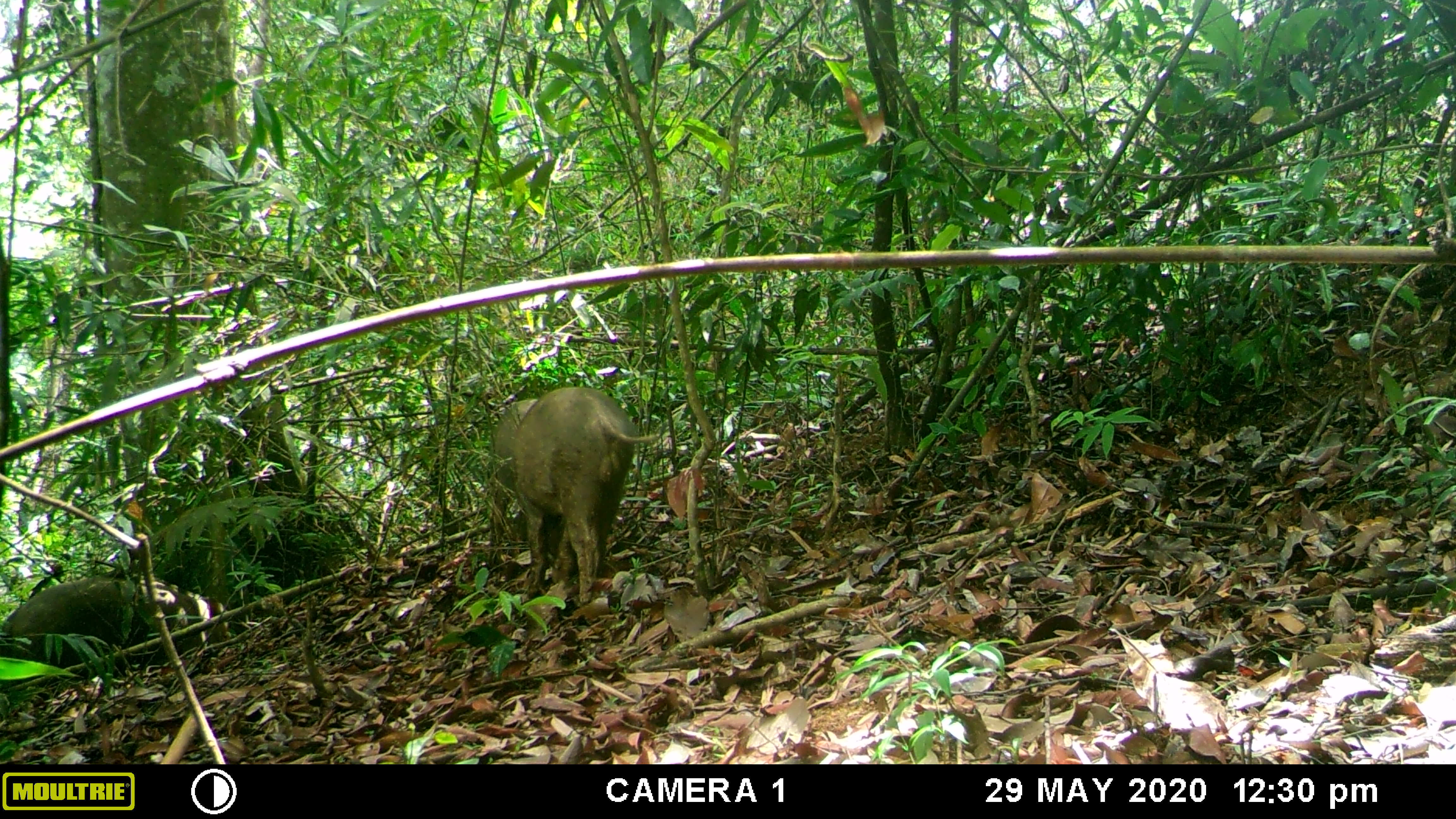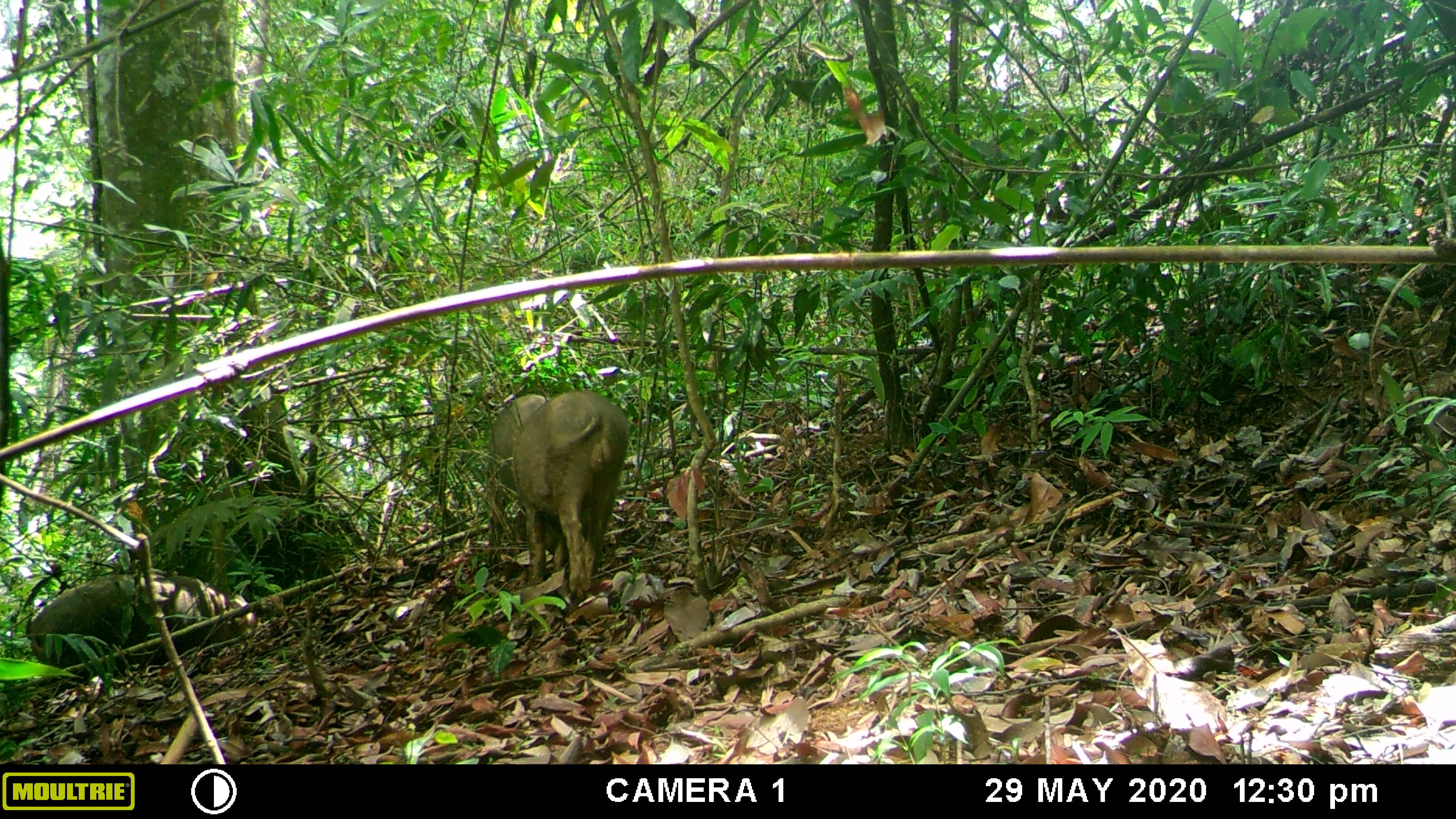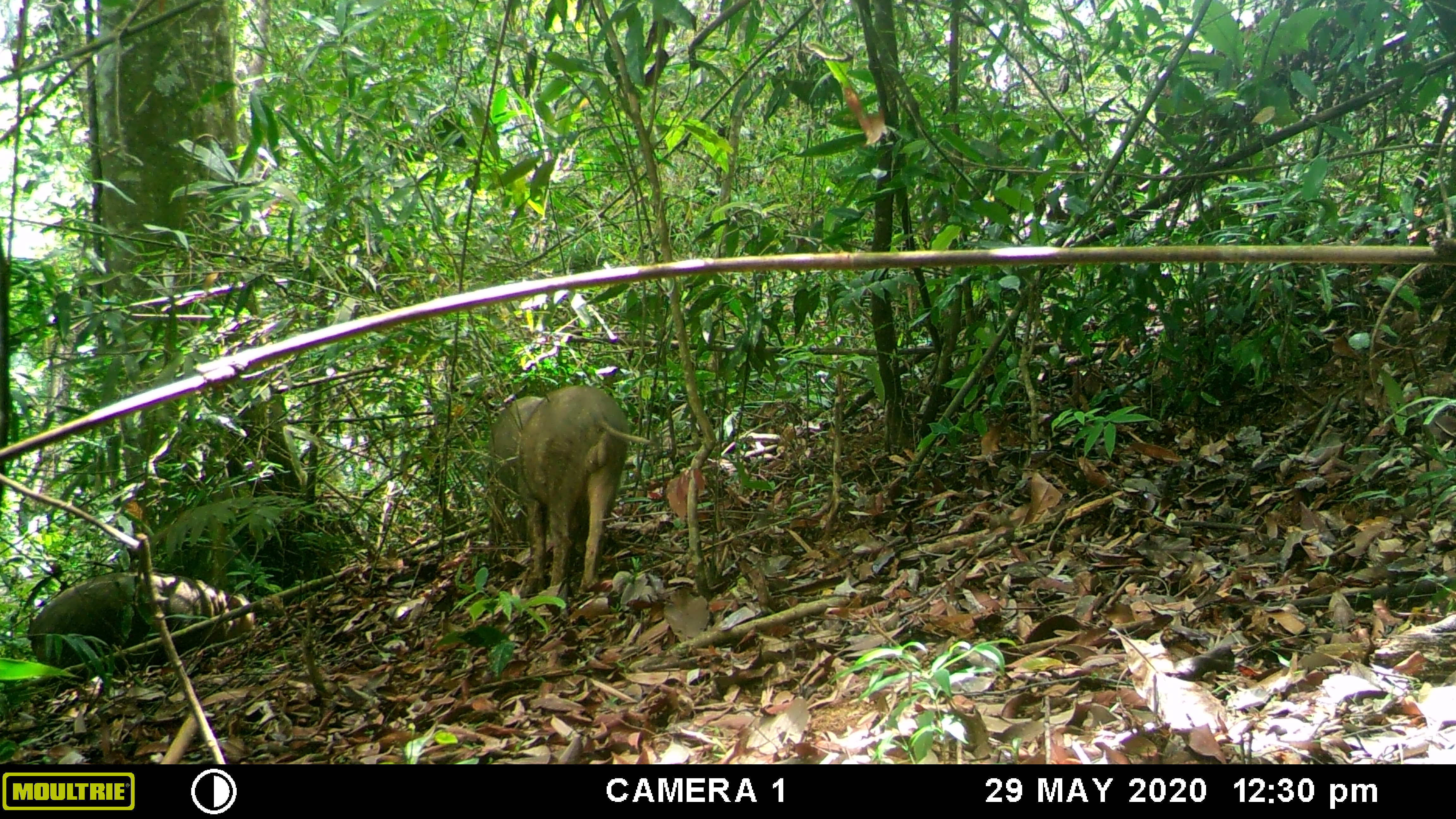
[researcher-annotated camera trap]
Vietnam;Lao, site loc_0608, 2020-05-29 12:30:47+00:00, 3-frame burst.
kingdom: Animalia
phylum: Chordata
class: Mammalia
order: Artiodactyla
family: Suidae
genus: Sus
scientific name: Sus scrofa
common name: eurasian wild pig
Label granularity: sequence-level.